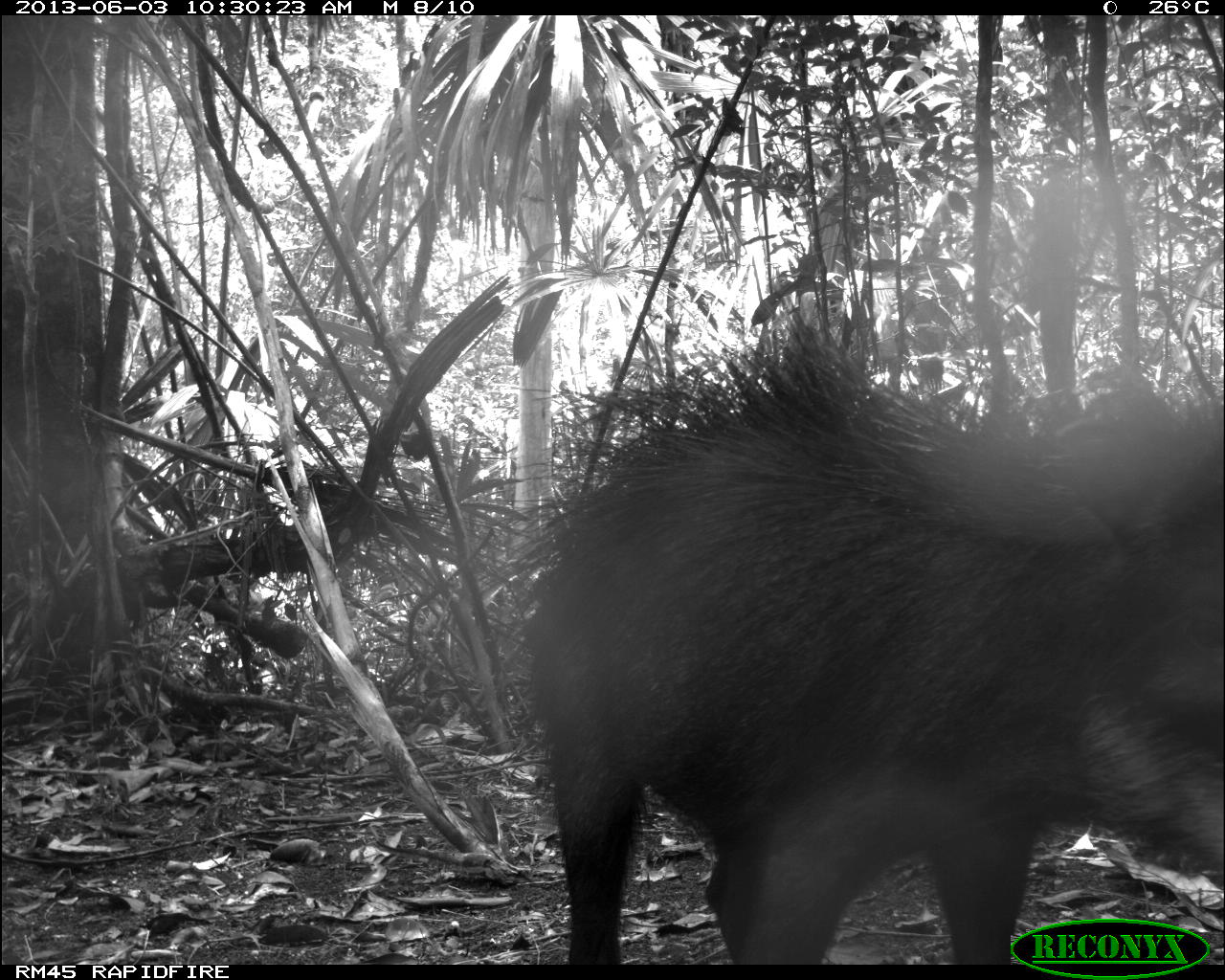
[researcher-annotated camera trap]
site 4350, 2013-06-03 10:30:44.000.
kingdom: Animalia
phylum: Chordata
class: Mammalia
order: Artiodactyla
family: Tayassuidae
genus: Tayassu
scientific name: Tayassu pecari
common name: white-lipped peccary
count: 6